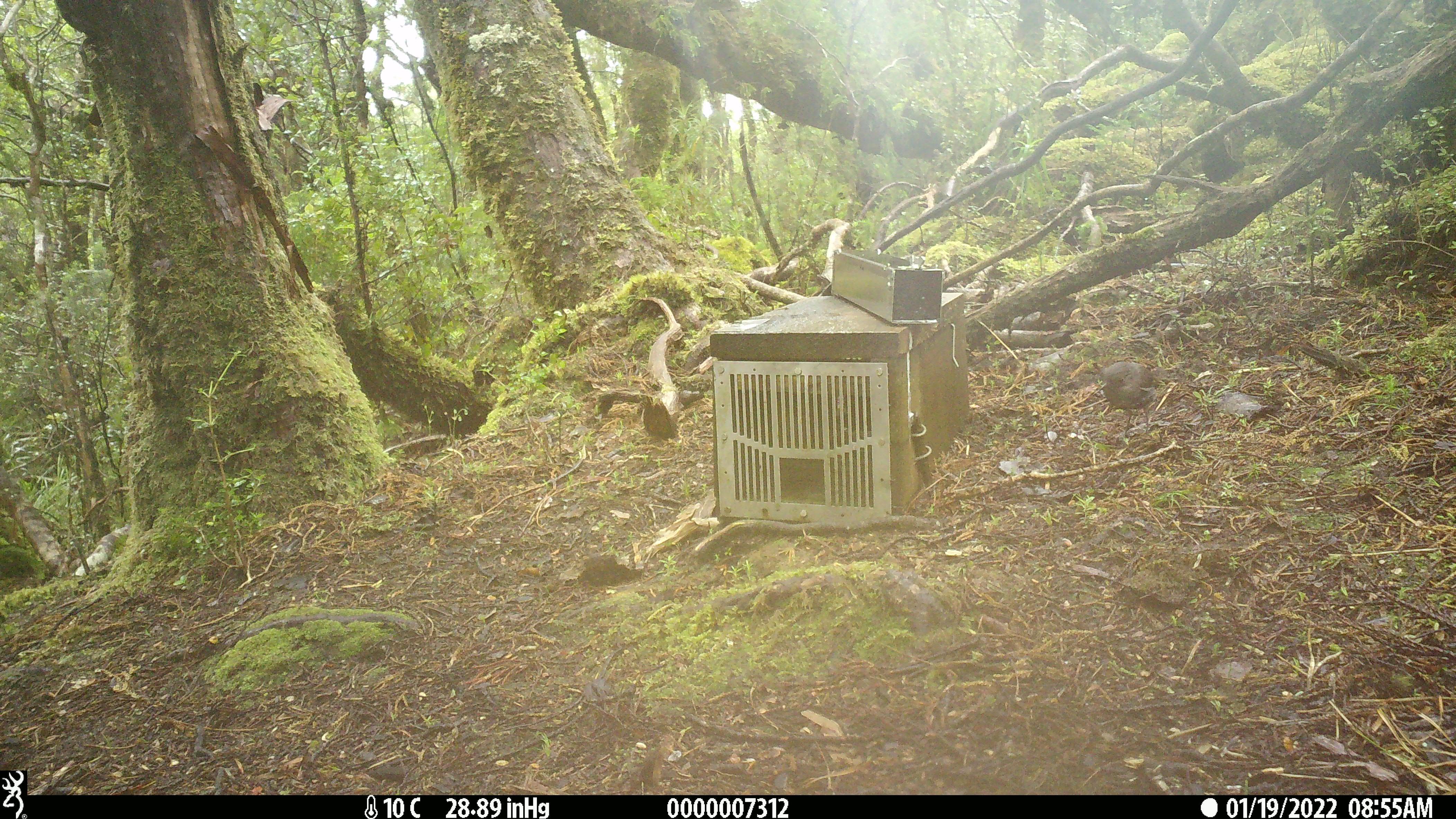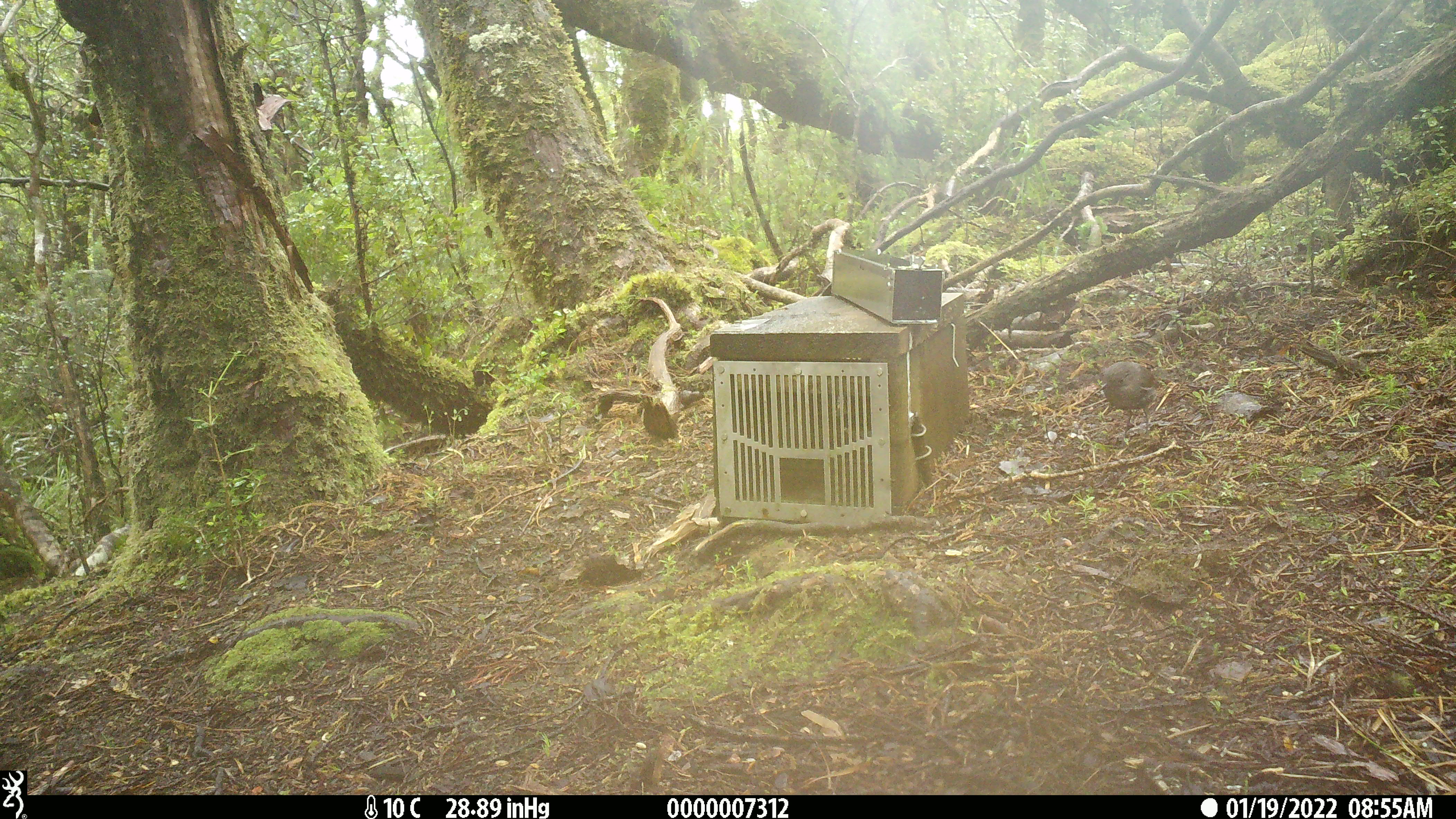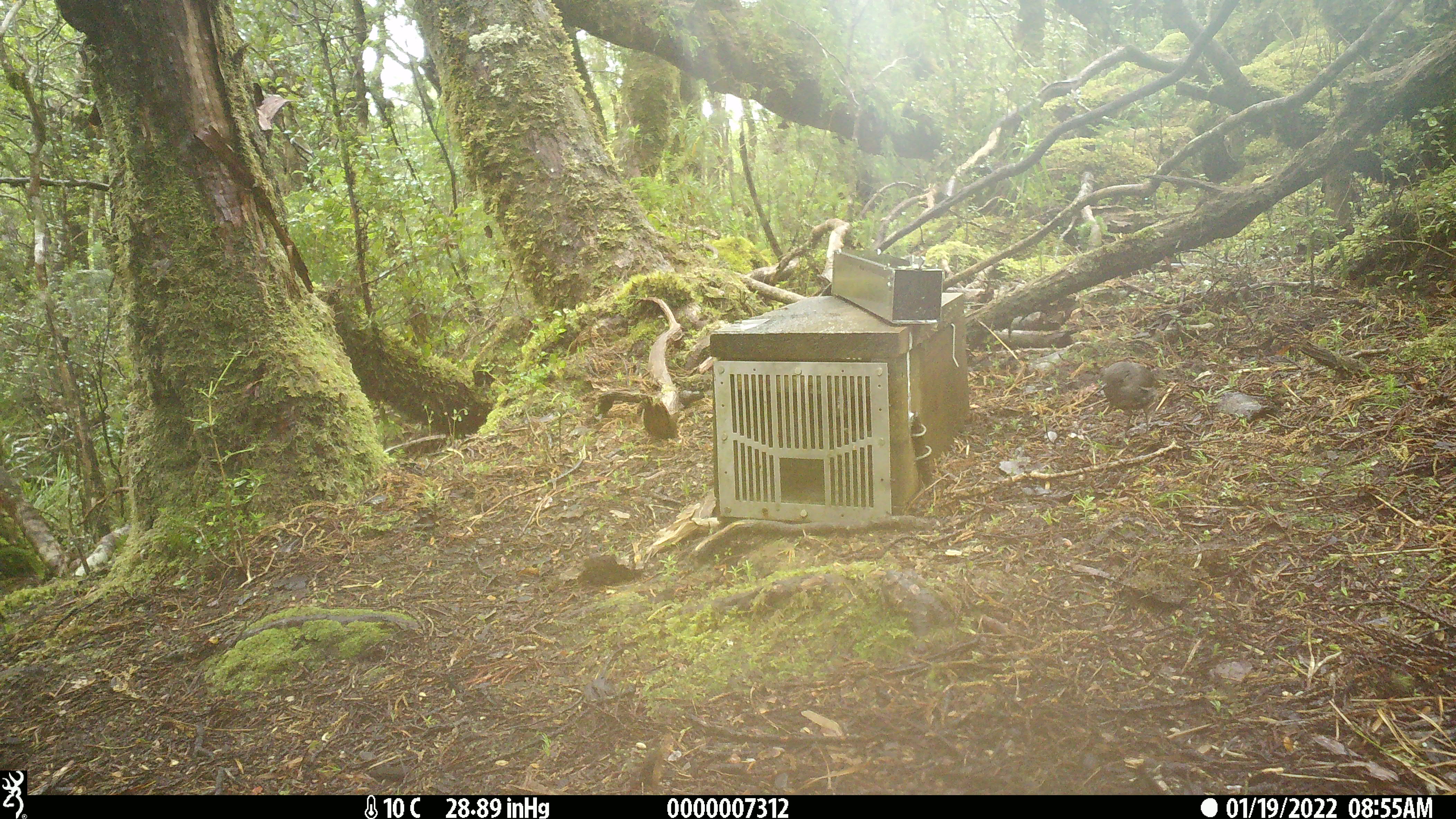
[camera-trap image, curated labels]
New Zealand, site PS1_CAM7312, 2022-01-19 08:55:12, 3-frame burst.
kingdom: Animalia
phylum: Chordata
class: Aves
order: Passeriformes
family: Petroicidae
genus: Petroica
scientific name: Petroica australis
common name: new zealand robin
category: robin